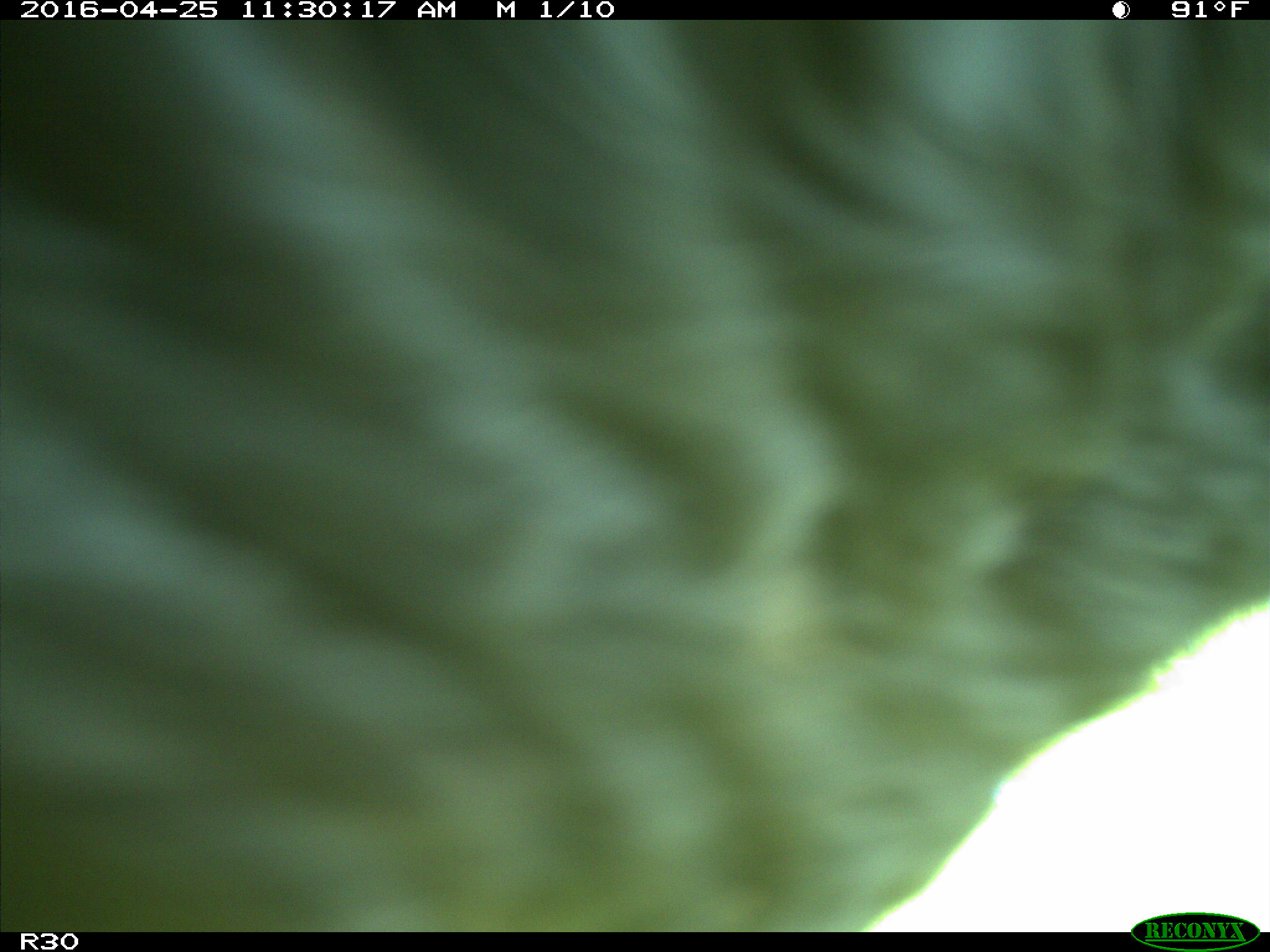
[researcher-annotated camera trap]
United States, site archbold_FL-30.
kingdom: Animalia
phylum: Chordata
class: Mammalia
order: Artiodactyla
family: Bovidae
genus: Bos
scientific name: Bos taurus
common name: domestic cow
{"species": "Bos taurus (domestic cow)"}